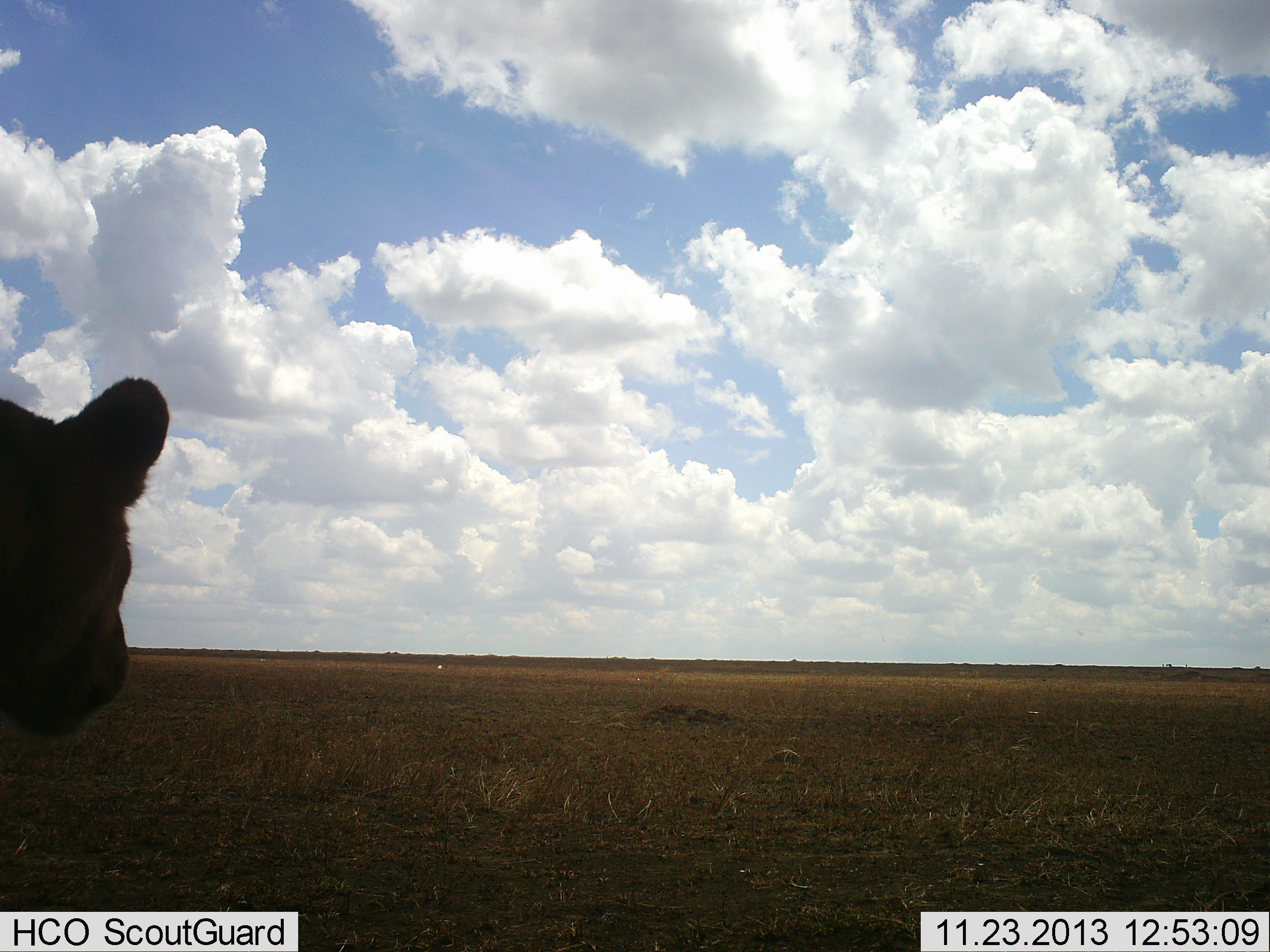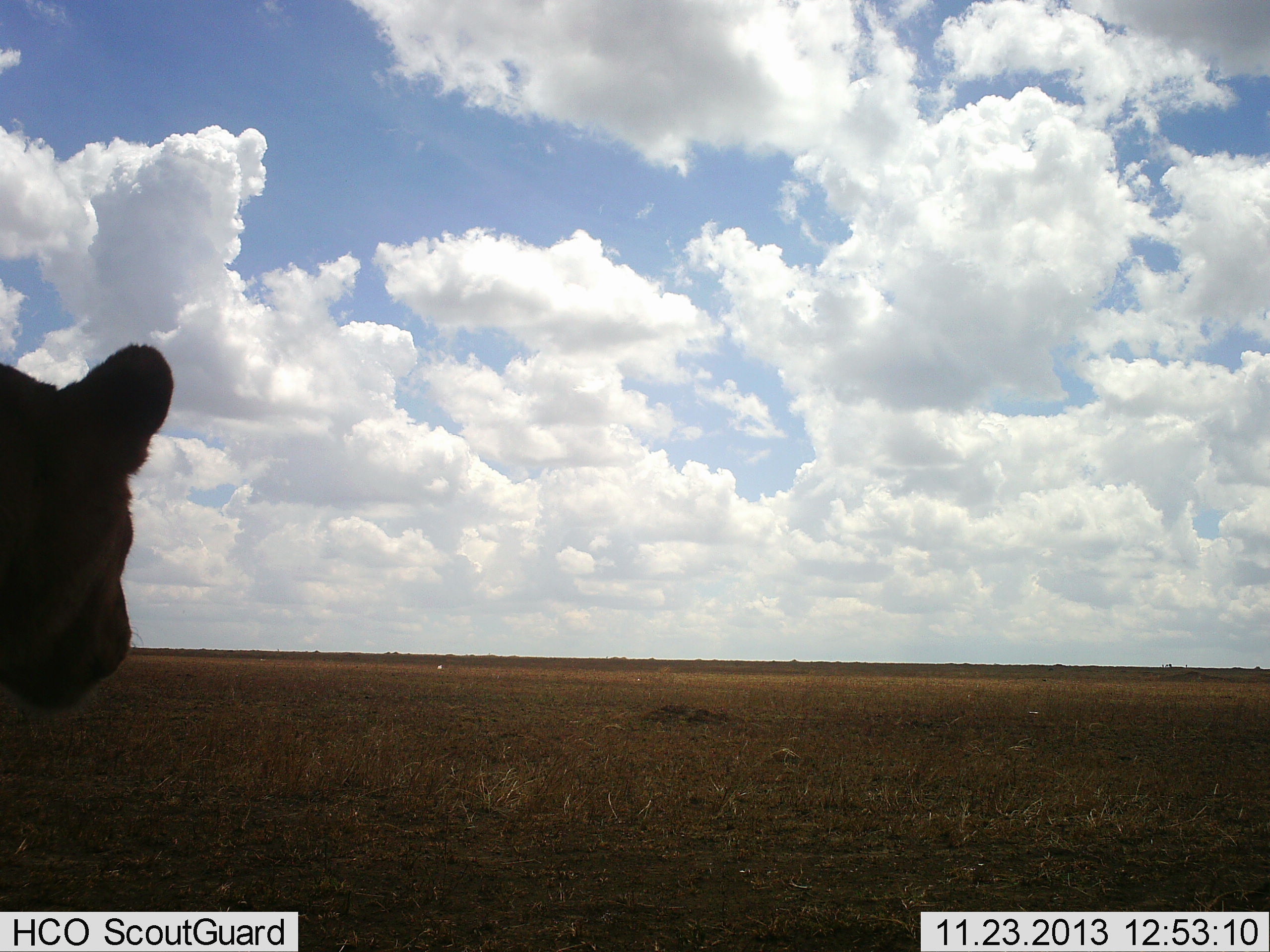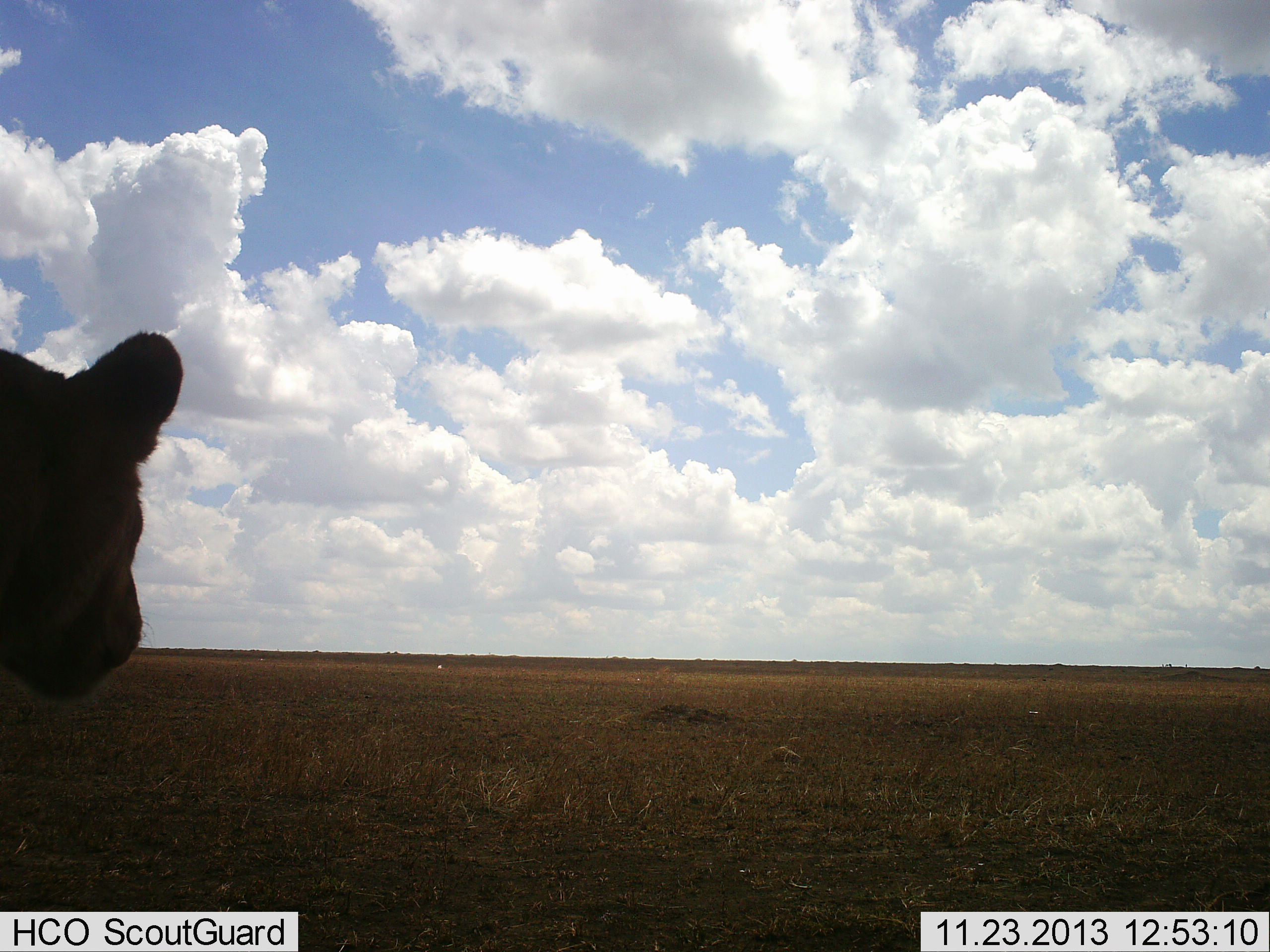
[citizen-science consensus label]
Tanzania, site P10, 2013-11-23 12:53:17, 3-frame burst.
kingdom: Animalia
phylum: Chordata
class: Mammalia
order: Carnivora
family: Felidae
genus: Panthera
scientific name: Panthera leo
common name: lion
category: lionfemale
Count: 1.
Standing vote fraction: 76%.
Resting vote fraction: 12%.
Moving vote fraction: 10%.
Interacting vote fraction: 4%.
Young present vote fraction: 0%.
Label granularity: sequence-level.